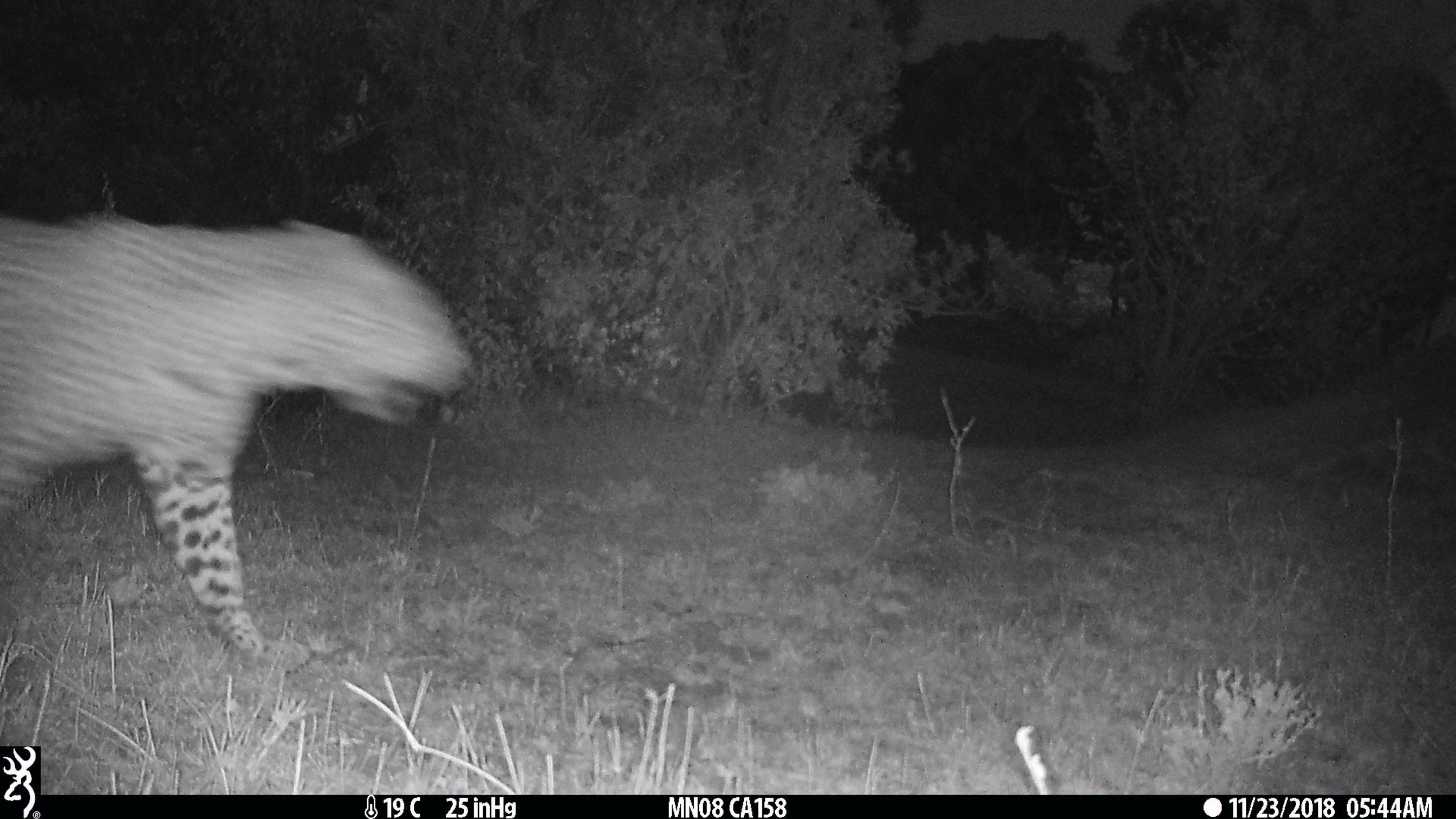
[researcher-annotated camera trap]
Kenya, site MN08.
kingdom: Animalia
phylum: Chordata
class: Mammalia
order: Carnivora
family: Felidae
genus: Panthera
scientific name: Panthera pardus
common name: leopard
Leopard (Panthera pardus).